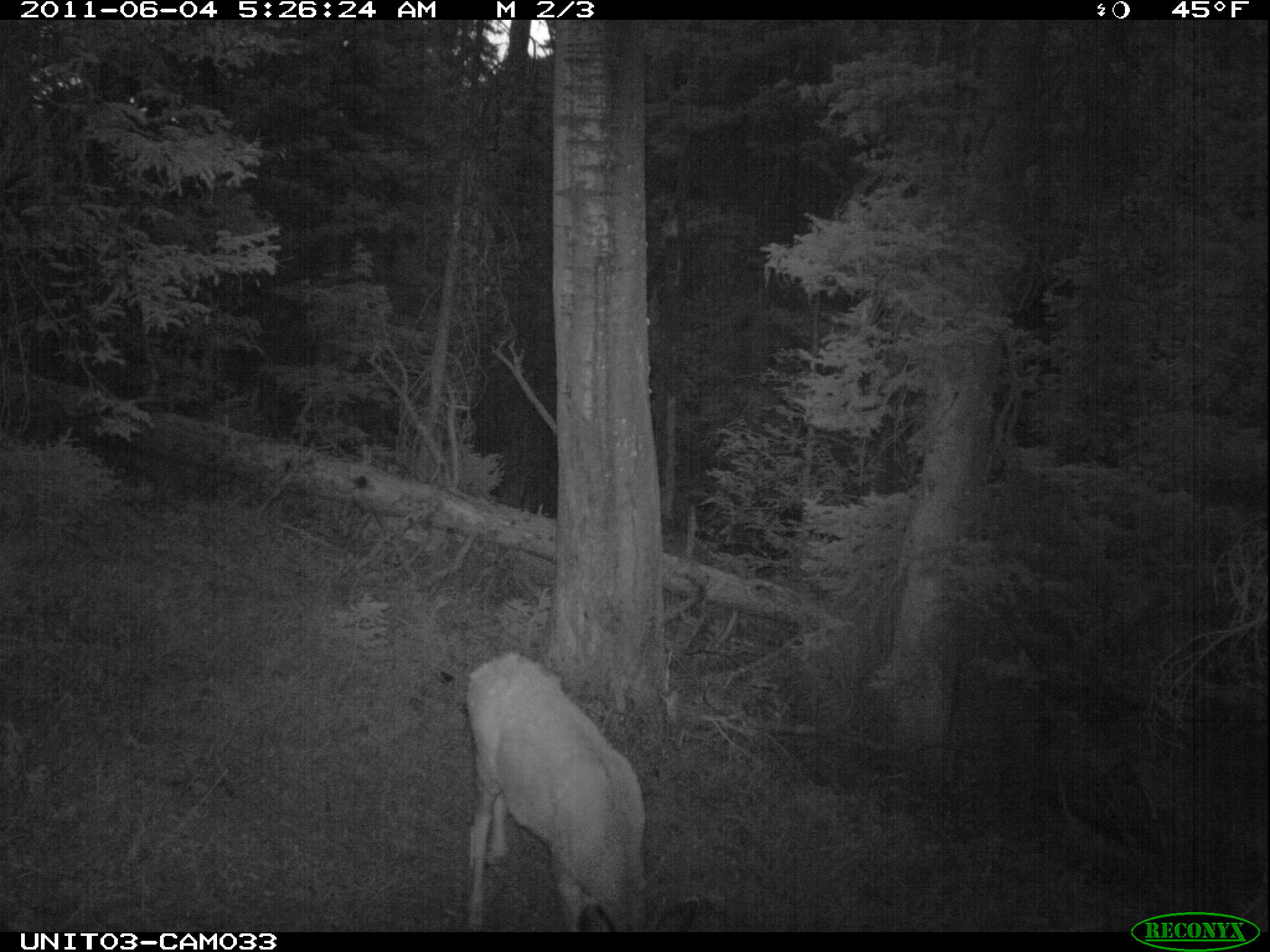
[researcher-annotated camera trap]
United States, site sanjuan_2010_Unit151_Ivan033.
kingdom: Animalia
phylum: Chordata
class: Mammalia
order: Artiodactyla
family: Cervidae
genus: Odocoileus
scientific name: Odocoileus hemionus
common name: mule deer